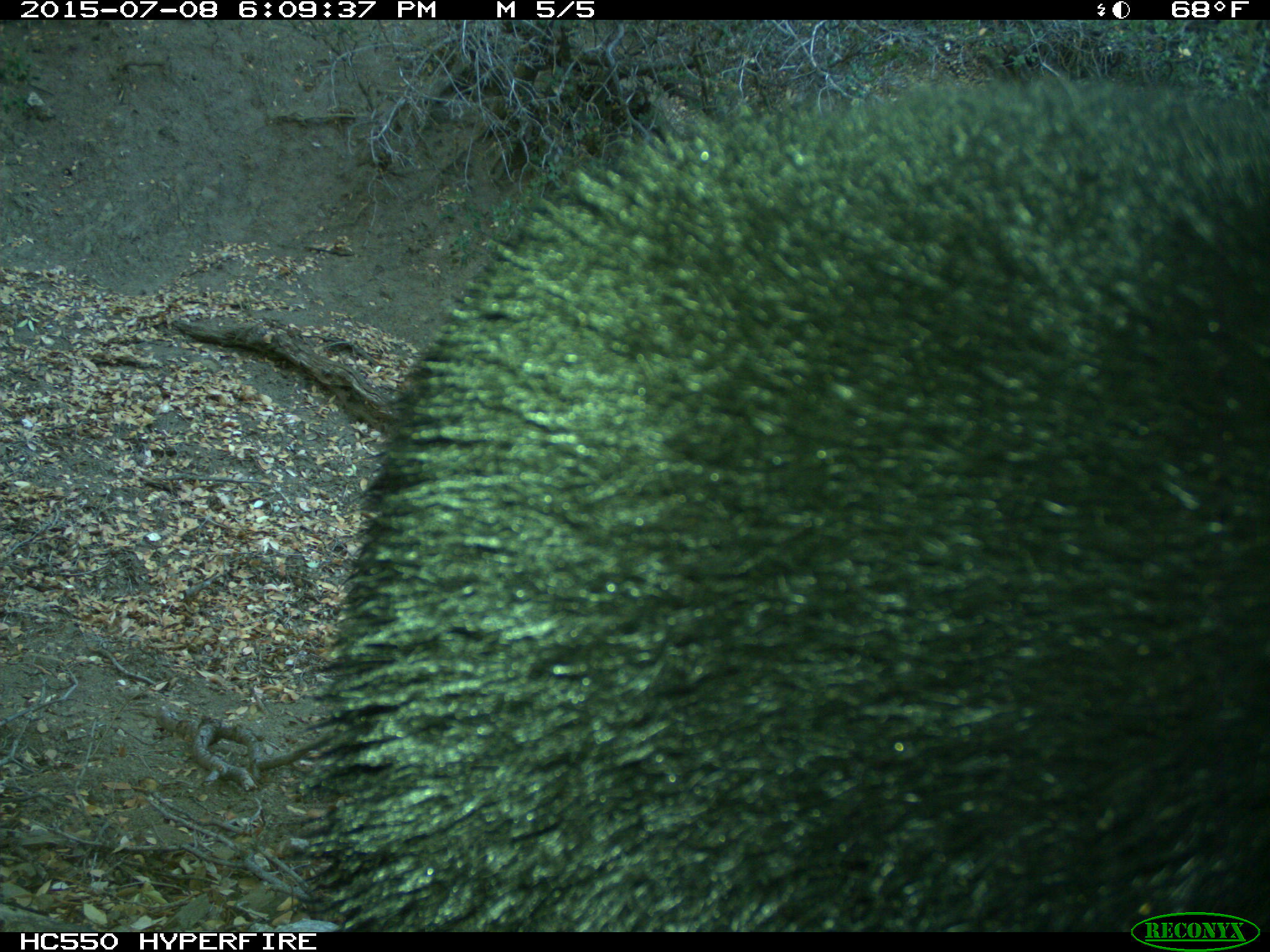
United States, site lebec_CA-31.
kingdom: Animalia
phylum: Chordata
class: Mammalia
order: Carnivora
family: Ursidae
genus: Ursus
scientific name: Ursus americanus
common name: american black bear